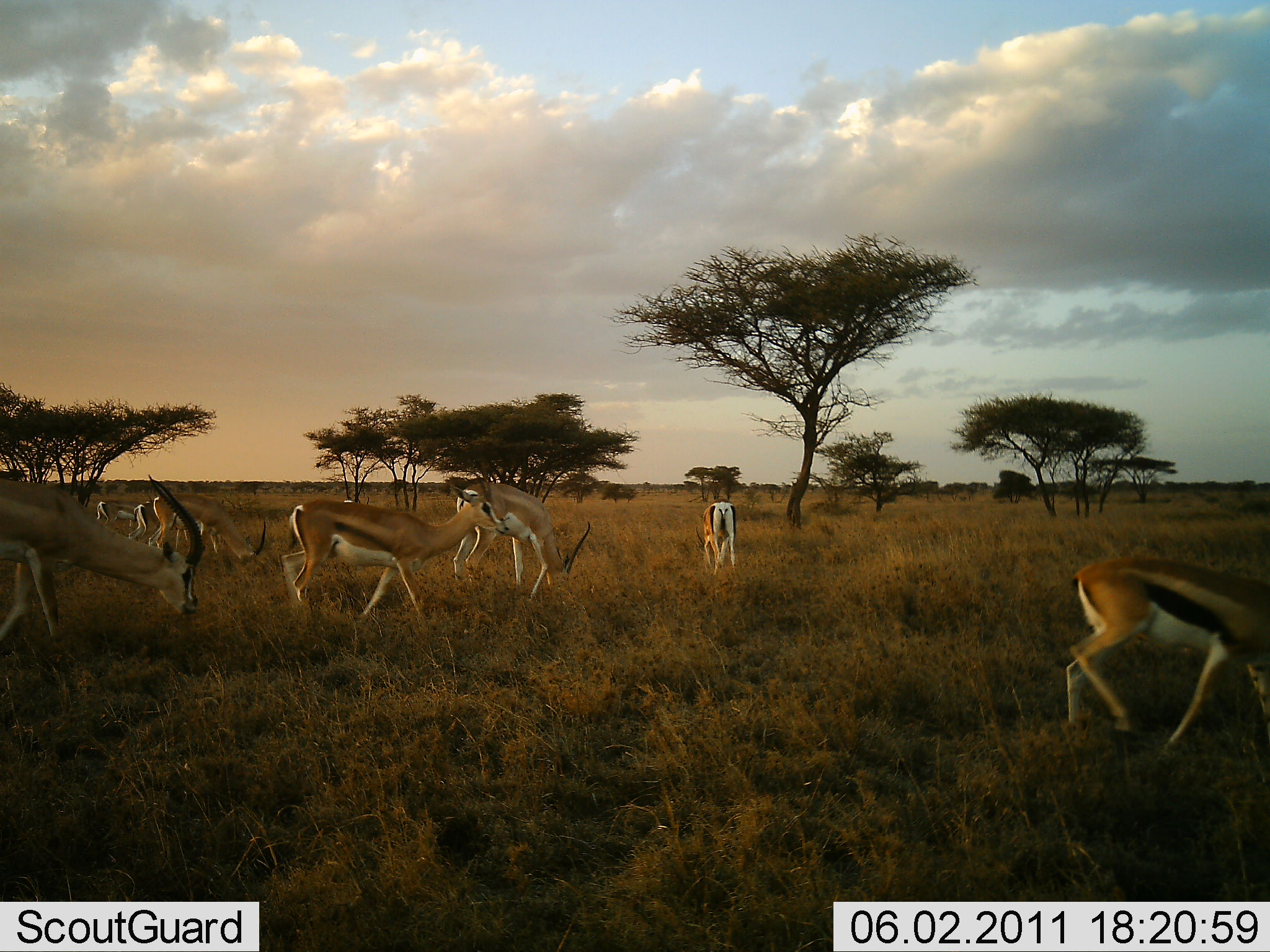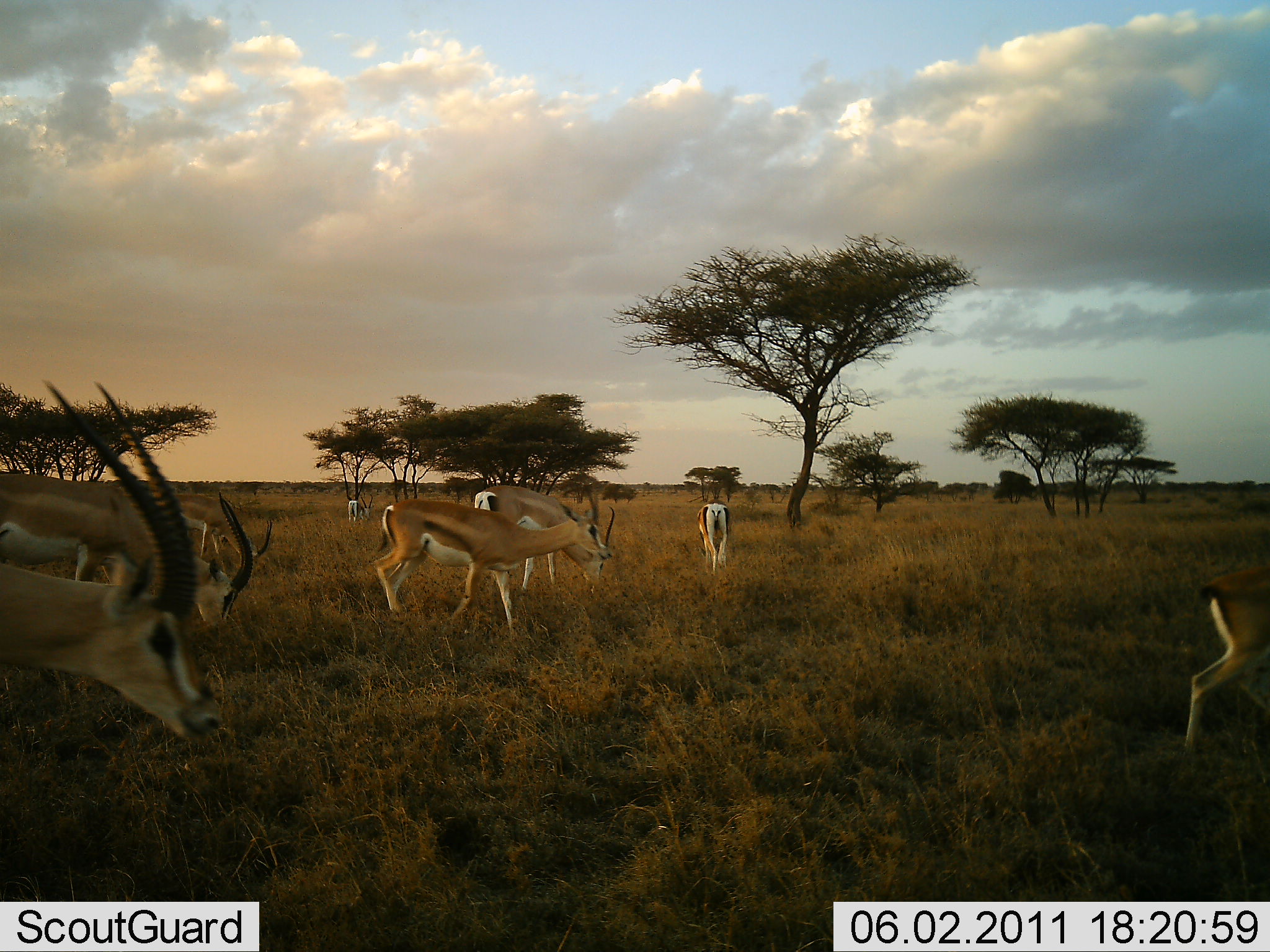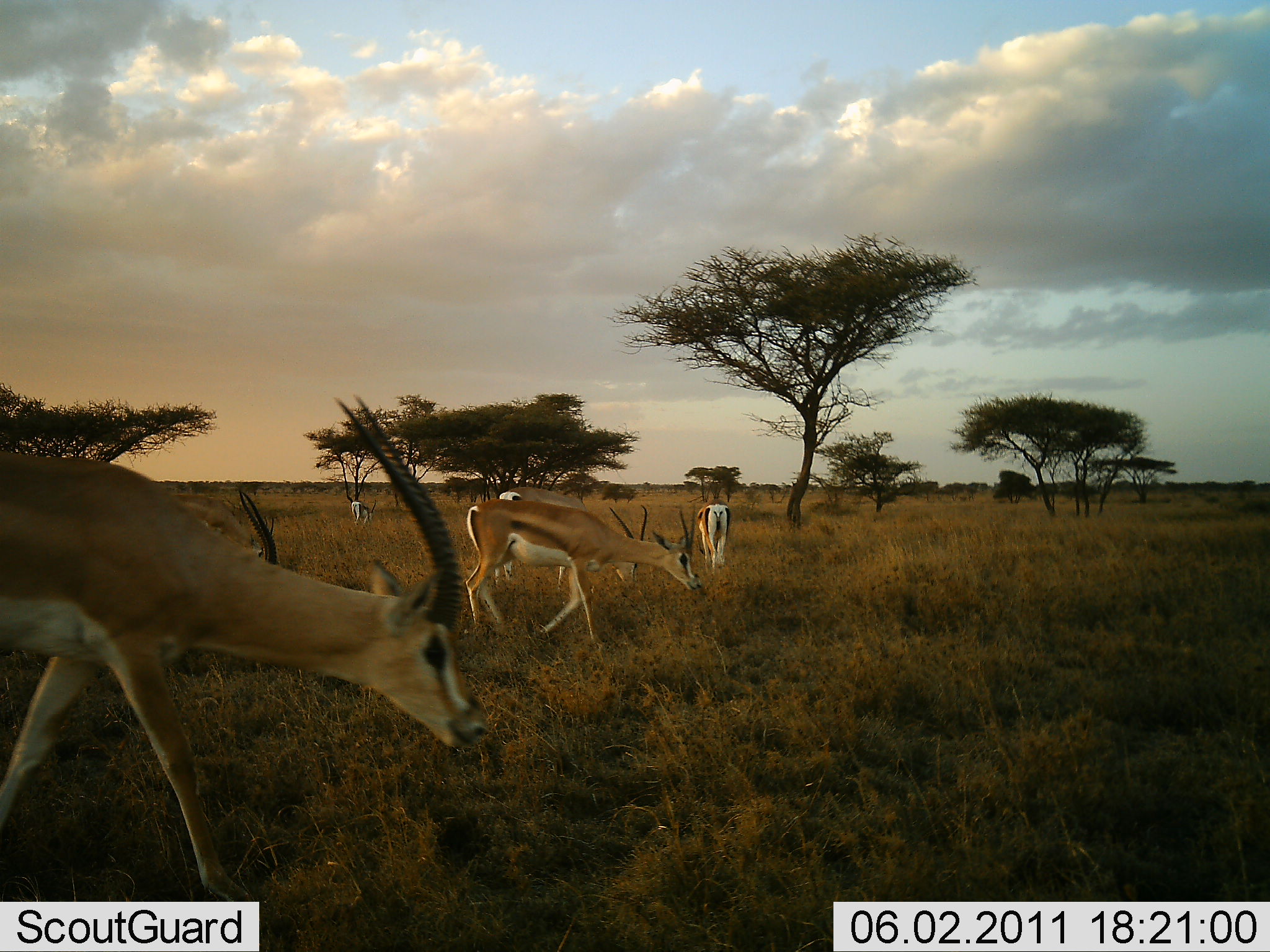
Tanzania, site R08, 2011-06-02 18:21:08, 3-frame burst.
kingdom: Animalia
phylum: Chordata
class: Mammalia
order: Artiodactyla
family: Bovidae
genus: Nanger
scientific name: Nanger granti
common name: grant's gazelle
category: gazellegrants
Gazellegrants (grant's gazelle) (Nanger granti), count 7. Behavior (volunteer vote fractions): standing 13%, resting 0%, moving 67%, interacting 0%. Young present (vote fraction): 0%. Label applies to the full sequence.